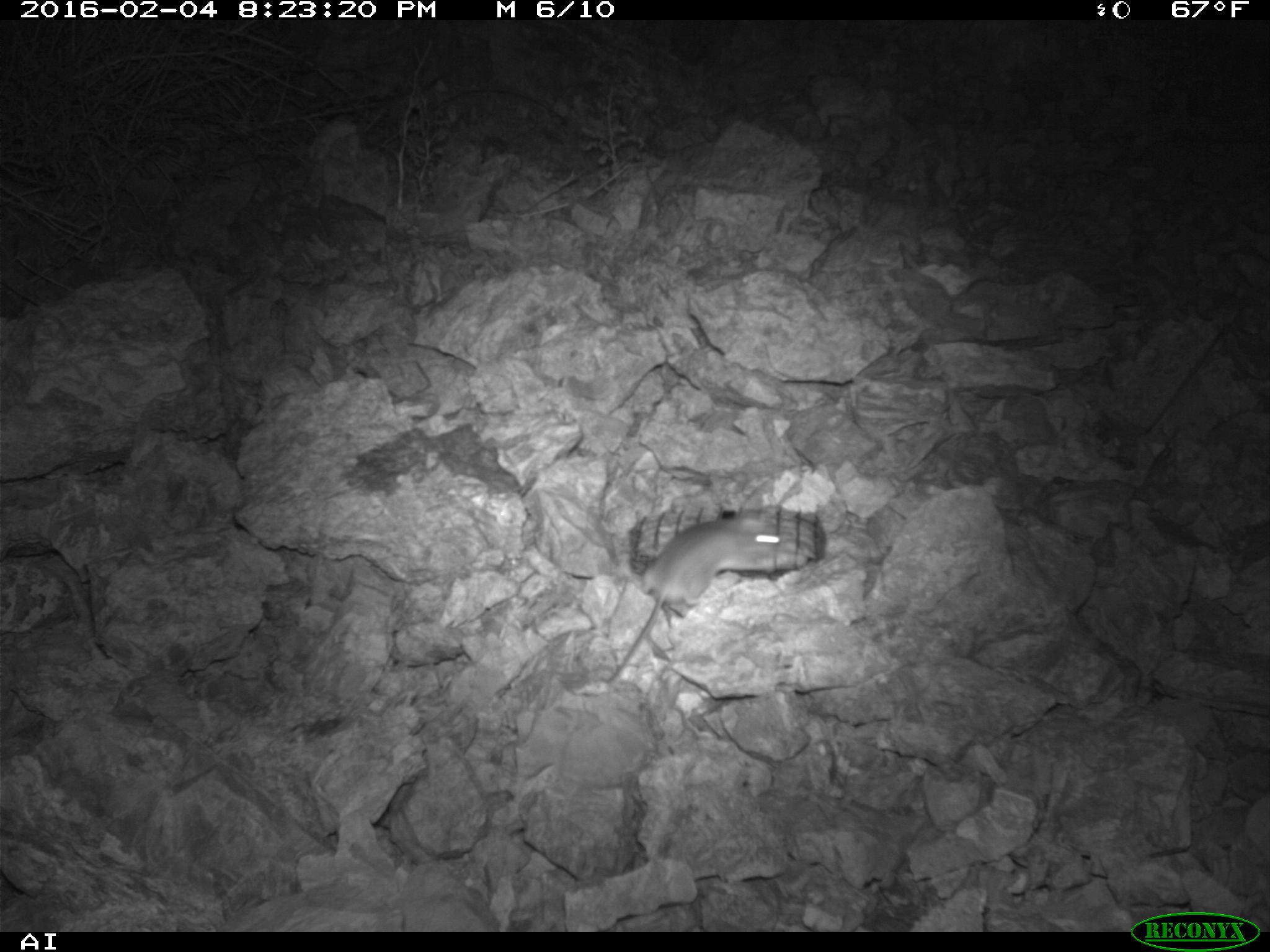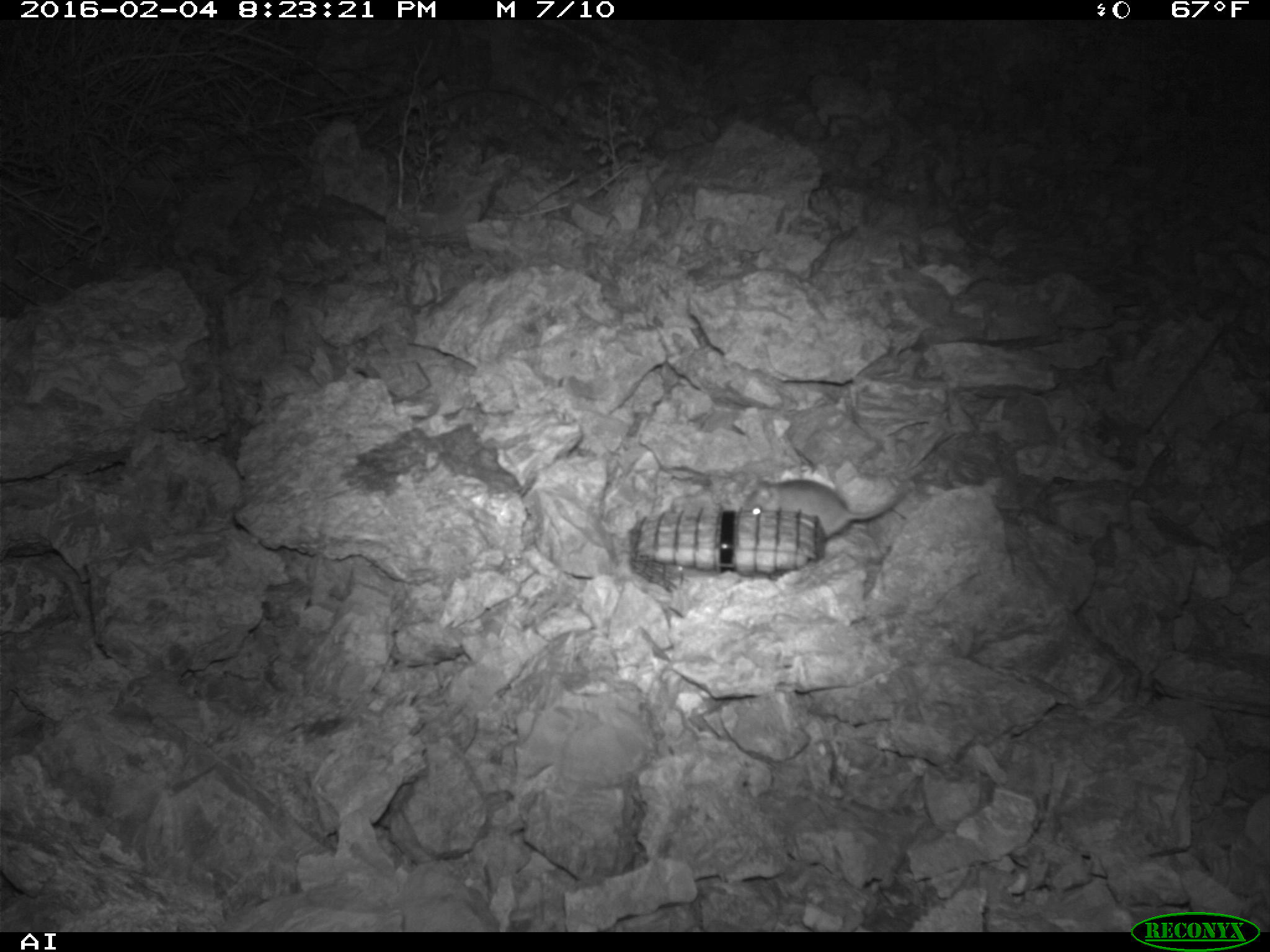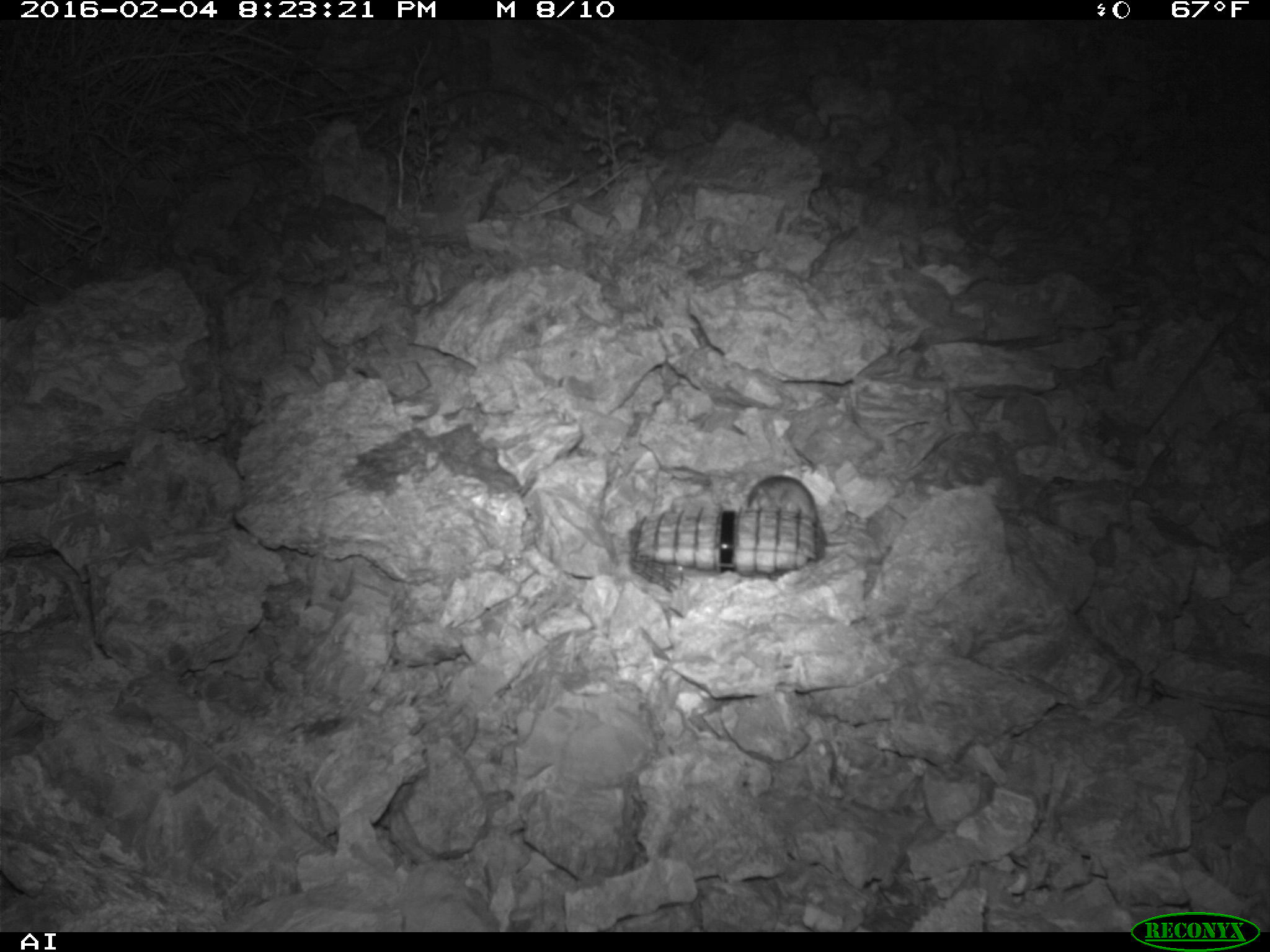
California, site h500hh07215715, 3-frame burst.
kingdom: Animalia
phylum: Chordata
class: Mammalia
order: Rodentia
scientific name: Rodentia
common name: rodent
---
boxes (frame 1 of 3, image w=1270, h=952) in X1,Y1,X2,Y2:
rodent: 600,507,778,687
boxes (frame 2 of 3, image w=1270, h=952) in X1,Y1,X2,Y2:
rodent: 742,478,912,539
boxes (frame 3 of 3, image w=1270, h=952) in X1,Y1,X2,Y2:
rodent: 744,474,851,545